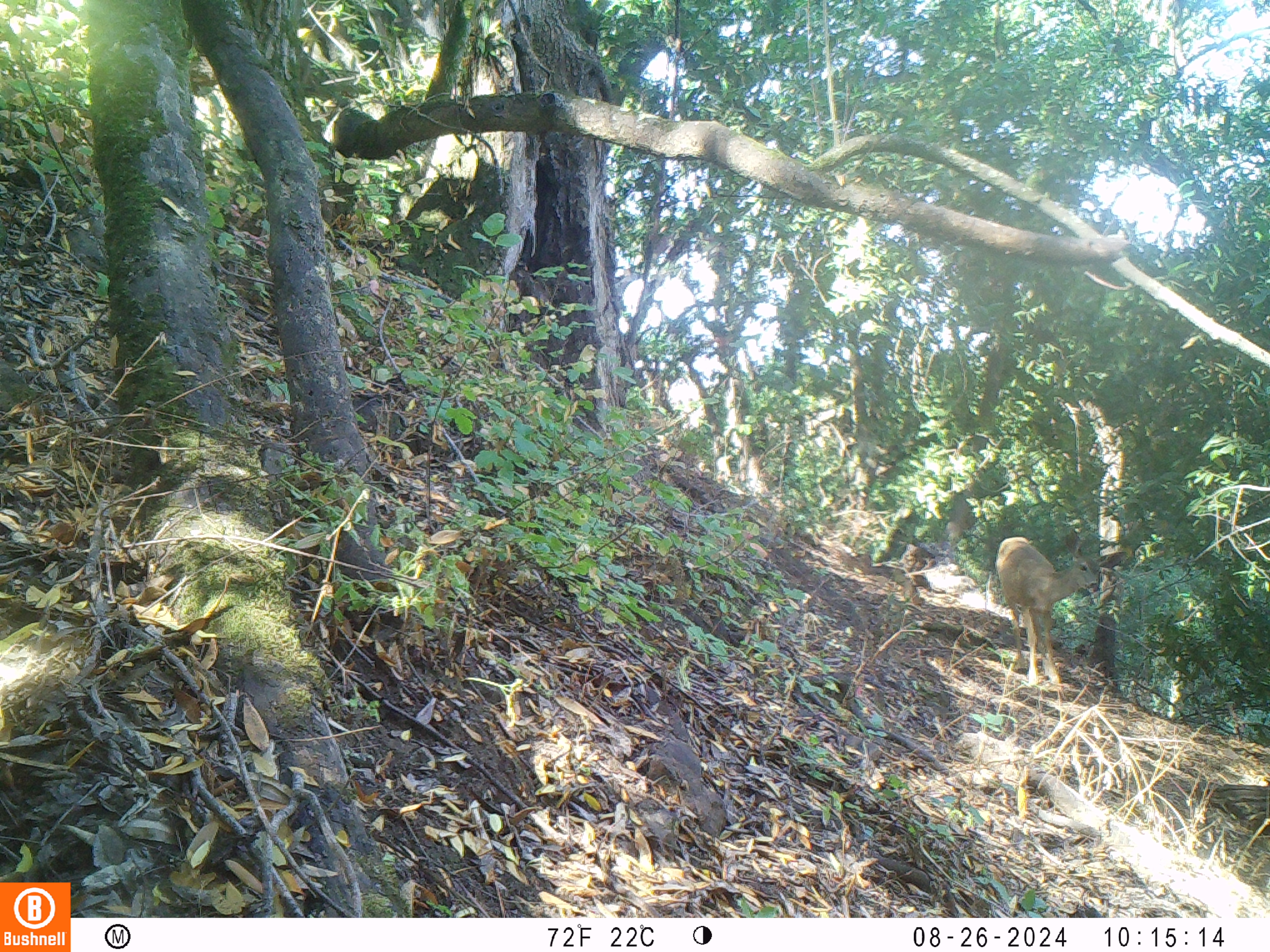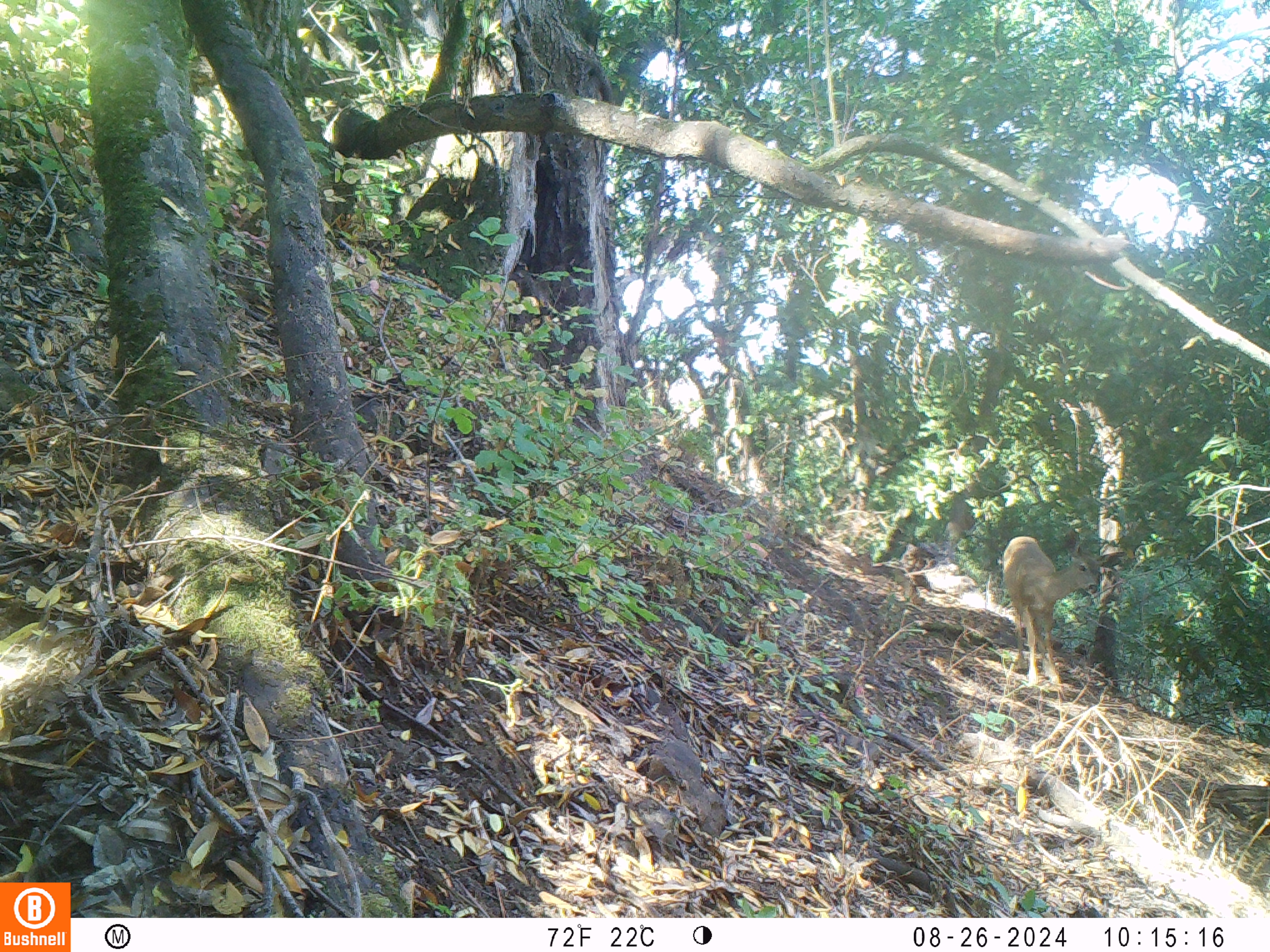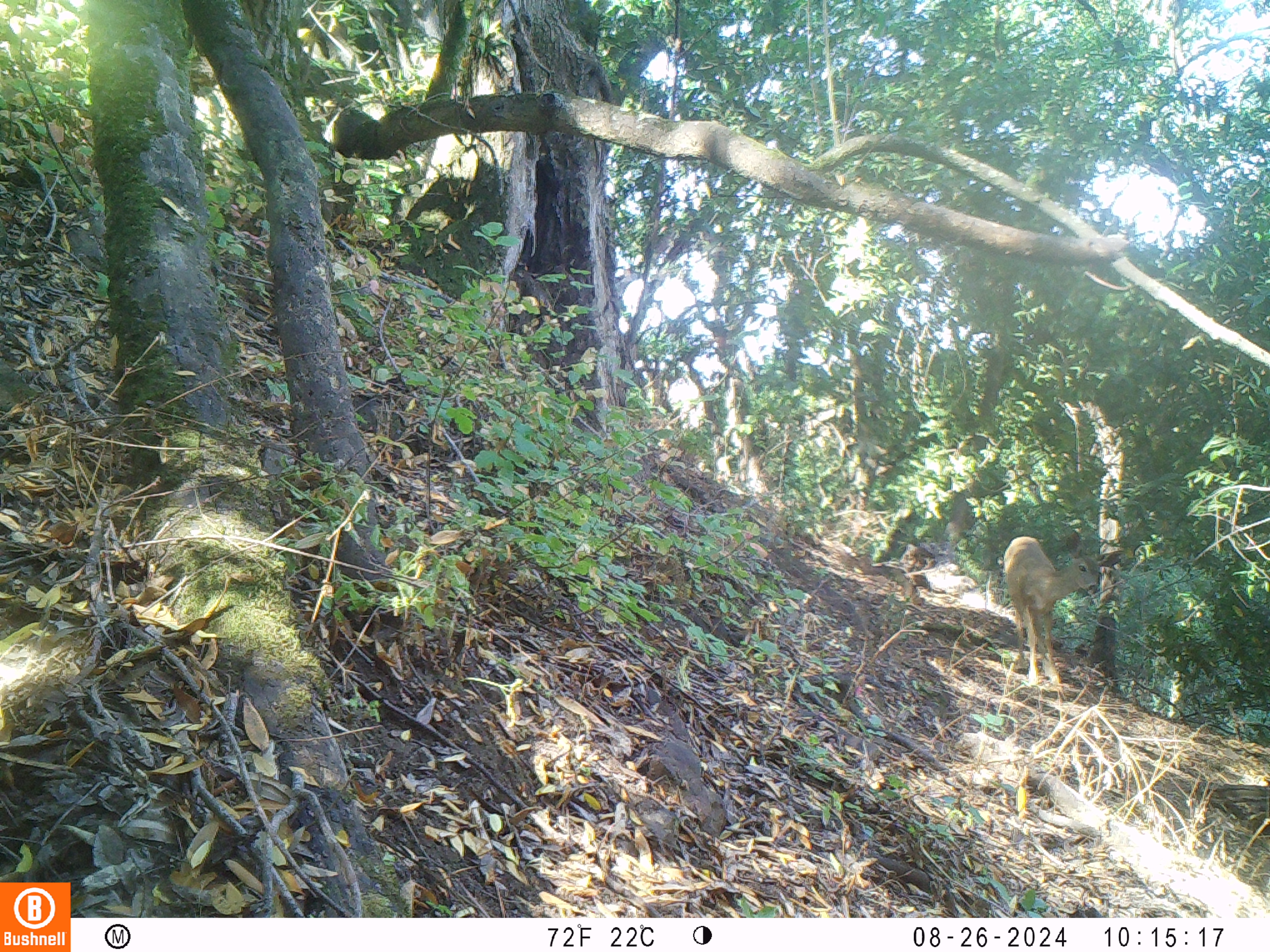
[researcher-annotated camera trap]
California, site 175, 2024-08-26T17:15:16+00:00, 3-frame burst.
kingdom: Animalia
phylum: Chordata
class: Mammalia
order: Artiodactyla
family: Cervidae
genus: Odocoileus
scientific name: Odocoileus hemionus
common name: mule deer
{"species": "mule deer (Odocoileus hemionus)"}